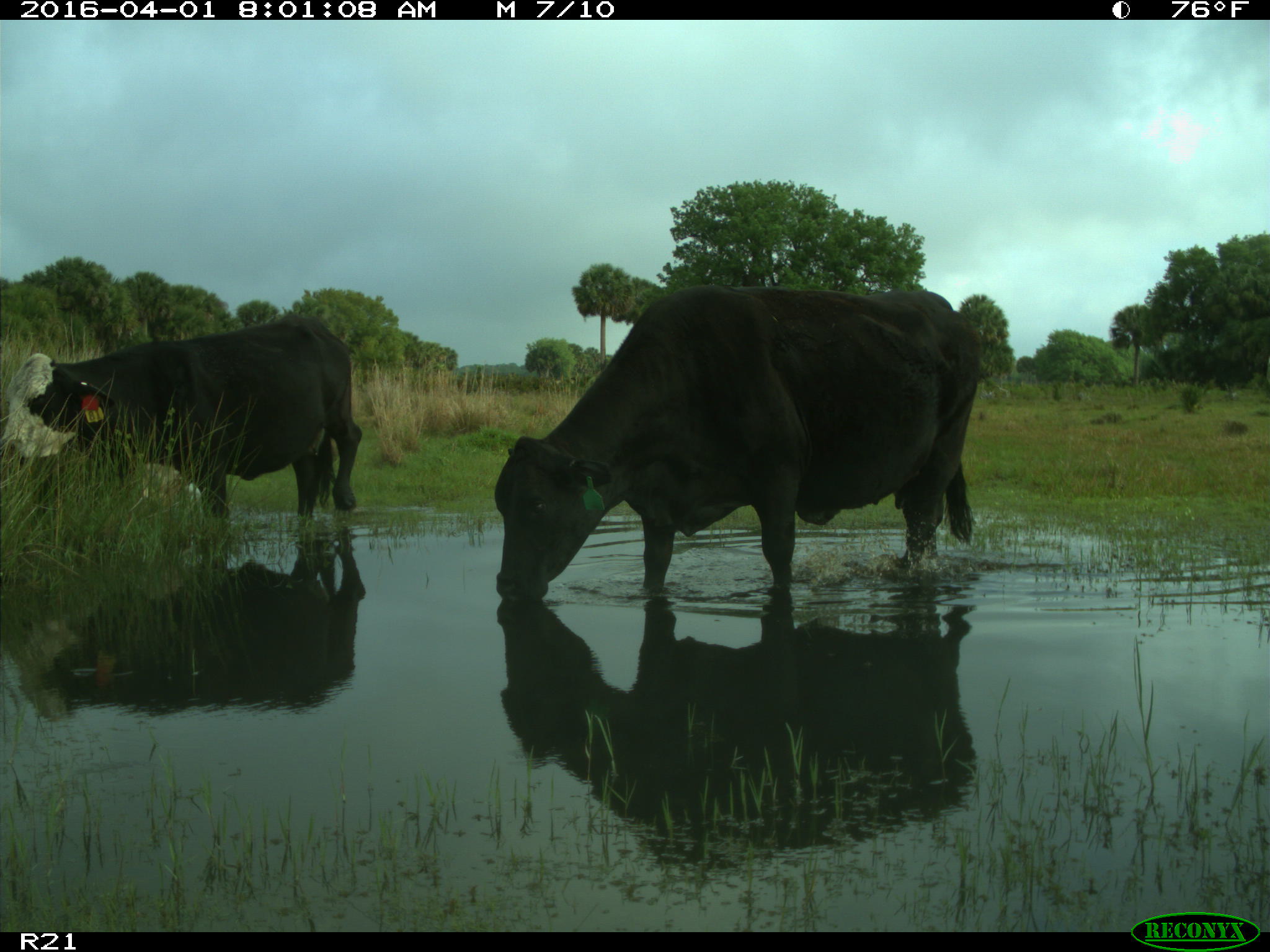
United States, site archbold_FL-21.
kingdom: Animalia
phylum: Chordata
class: Mammalia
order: Artiodactyla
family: Bovidae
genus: Bos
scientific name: Bos taurus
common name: domestic cow